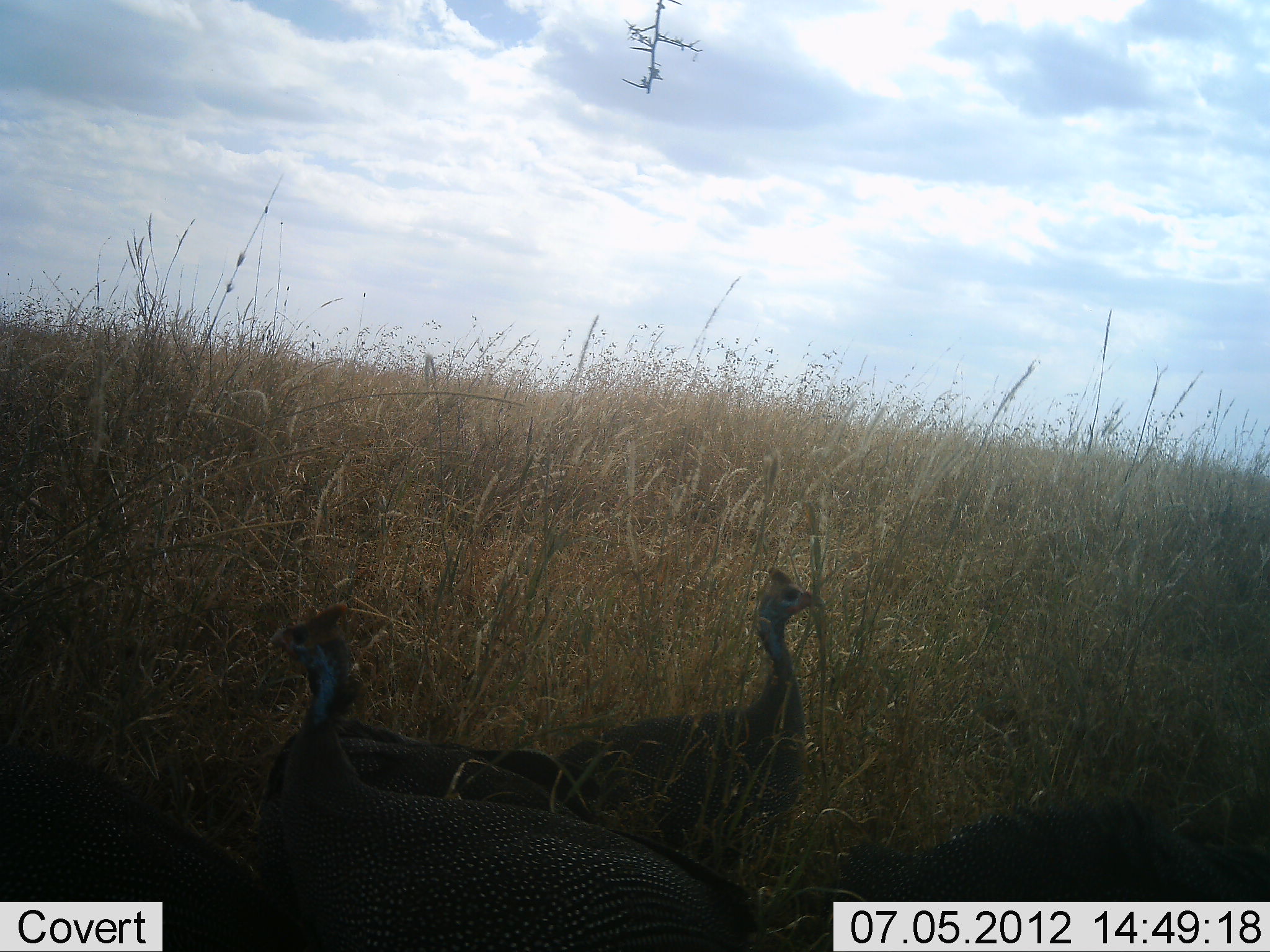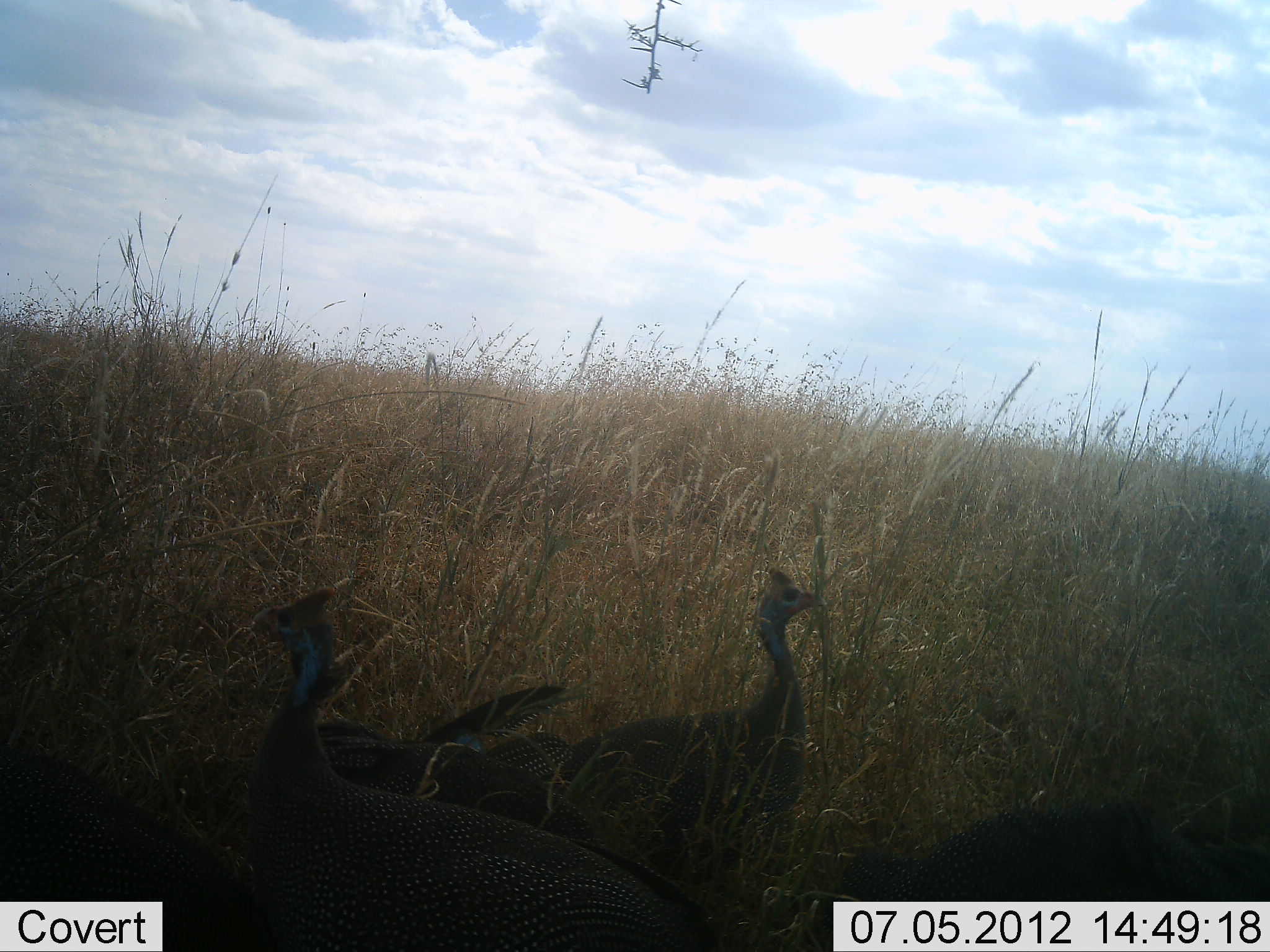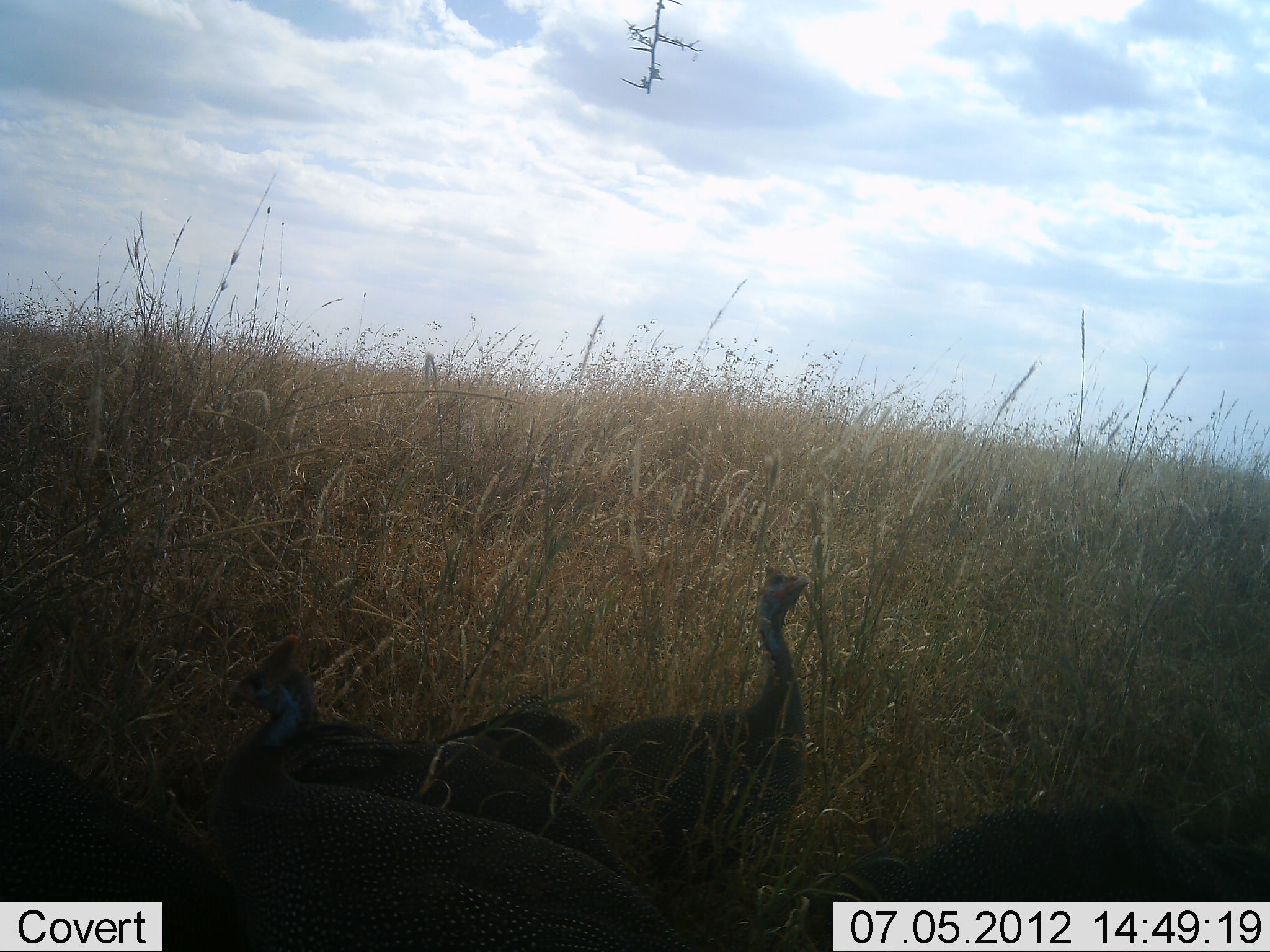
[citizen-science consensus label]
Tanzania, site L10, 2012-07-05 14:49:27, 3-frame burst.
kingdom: Animalia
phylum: Chordata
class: Aves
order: Galliformes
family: Numididae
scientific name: Numididae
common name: guinea fowl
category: guineafowl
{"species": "guineafowl (guinea fowl) (Numididae)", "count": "4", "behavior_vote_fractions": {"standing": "100%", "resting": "9%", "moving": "0%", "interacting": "9%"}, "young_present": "0%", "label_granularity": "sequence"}